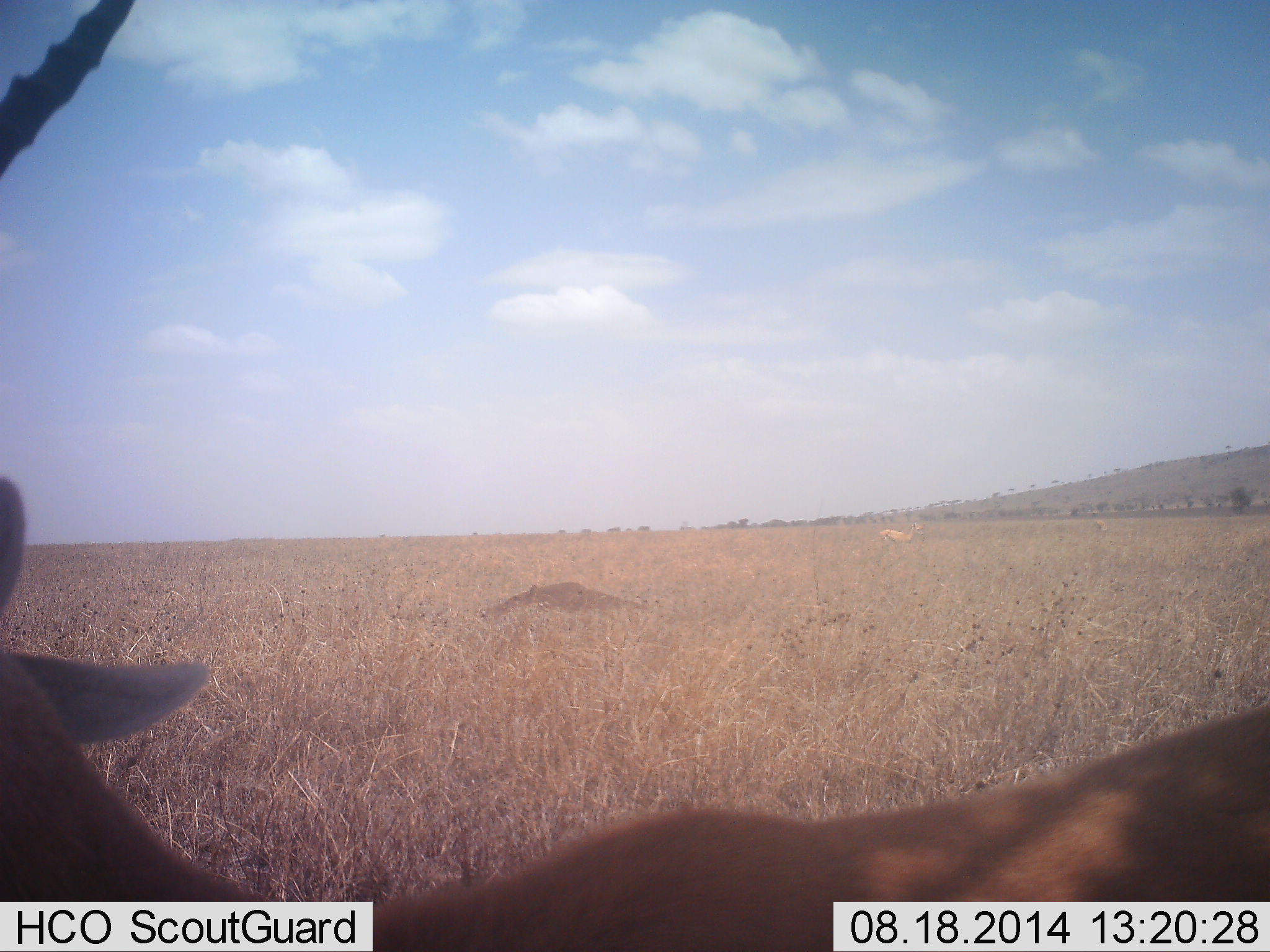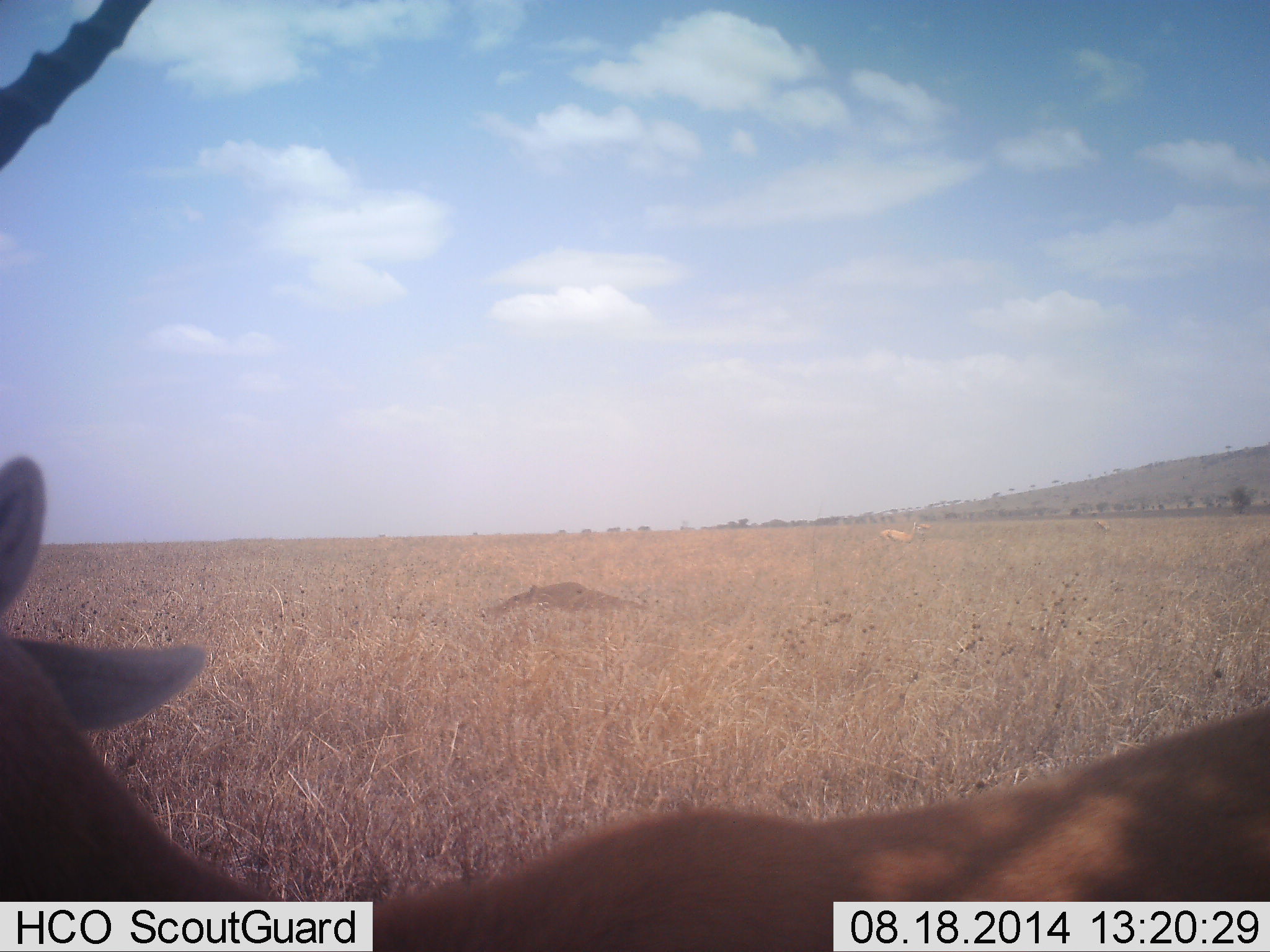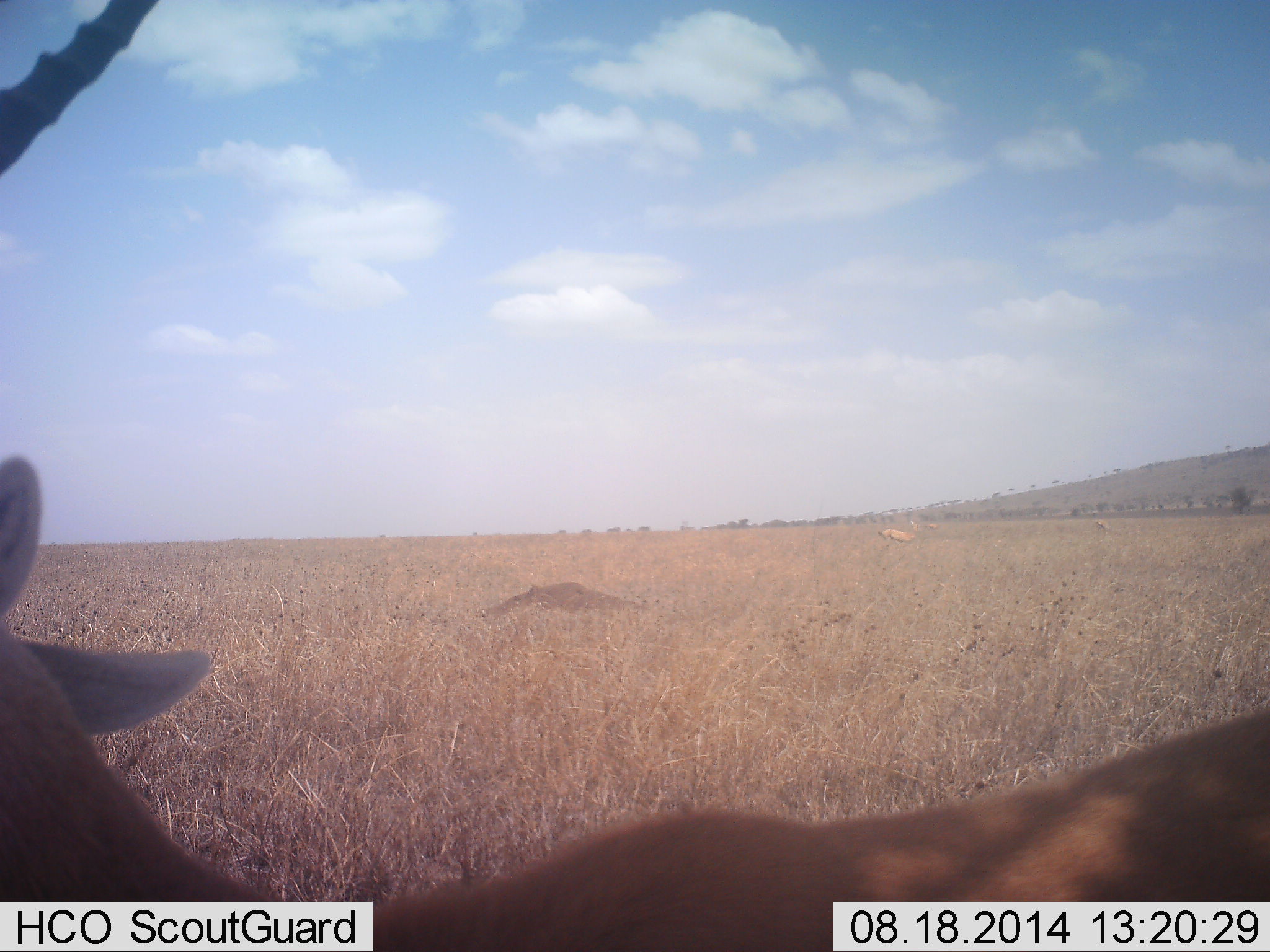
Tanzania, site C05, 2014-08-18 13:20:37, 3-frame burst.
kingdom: Animalia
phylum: Chordata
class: Mammalia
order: Artiodactyla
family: Bovidae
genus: Eudorcas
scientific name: Eudorcas thomsonii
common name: thomson's gazelle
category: gazellethomsons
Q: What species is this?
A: Gazellethomsons (thomson's gazelle) (Eudorcas thomsonii).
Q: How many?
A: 2.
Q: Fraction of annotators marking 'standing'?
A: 70%.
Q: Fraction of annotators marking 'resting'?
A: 20%.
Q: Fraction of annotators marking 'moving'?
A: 10%.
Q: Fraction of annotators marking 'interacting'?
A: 0%.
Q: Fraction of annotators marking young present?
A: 0%.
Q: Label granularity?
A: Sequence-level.